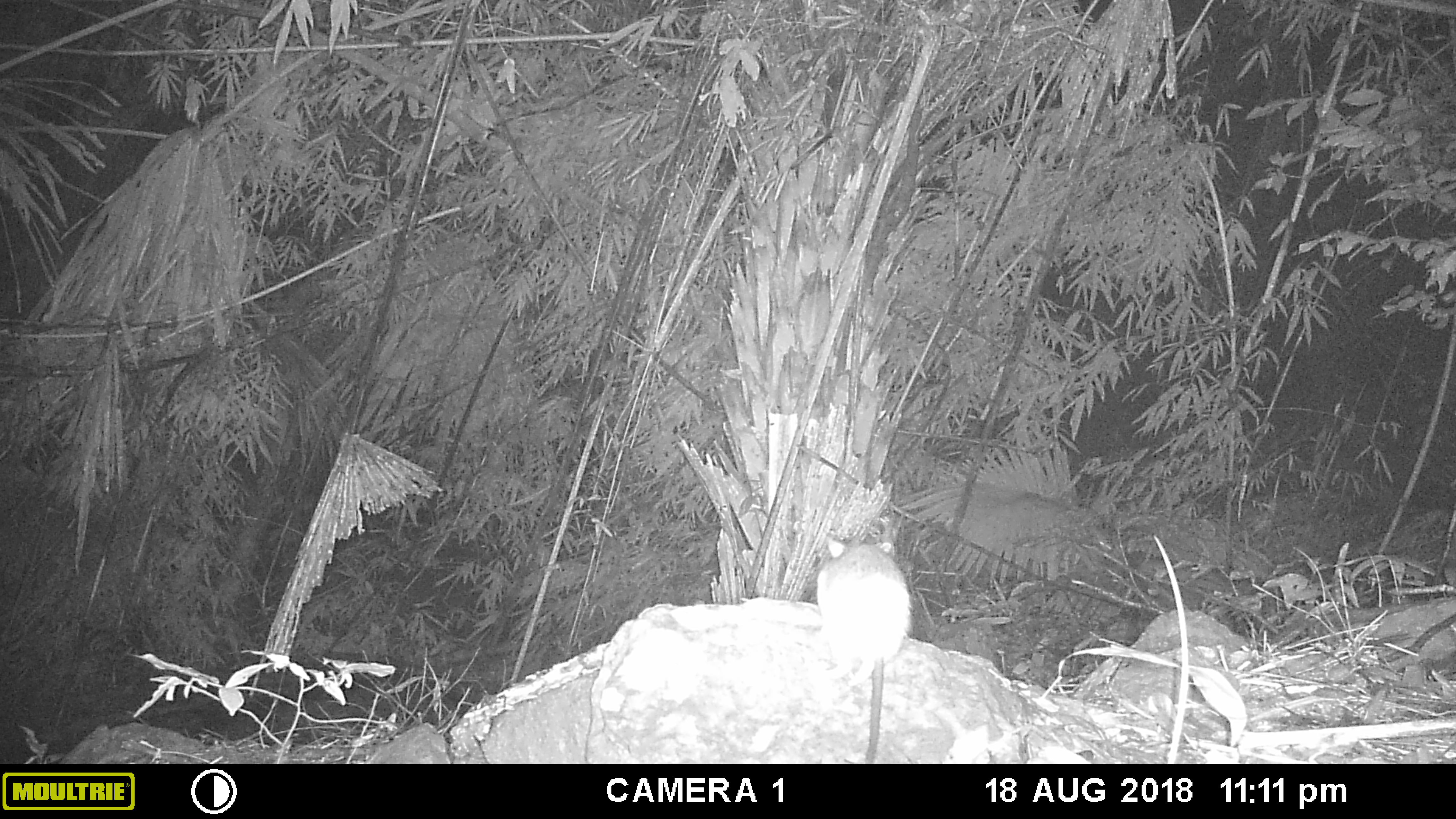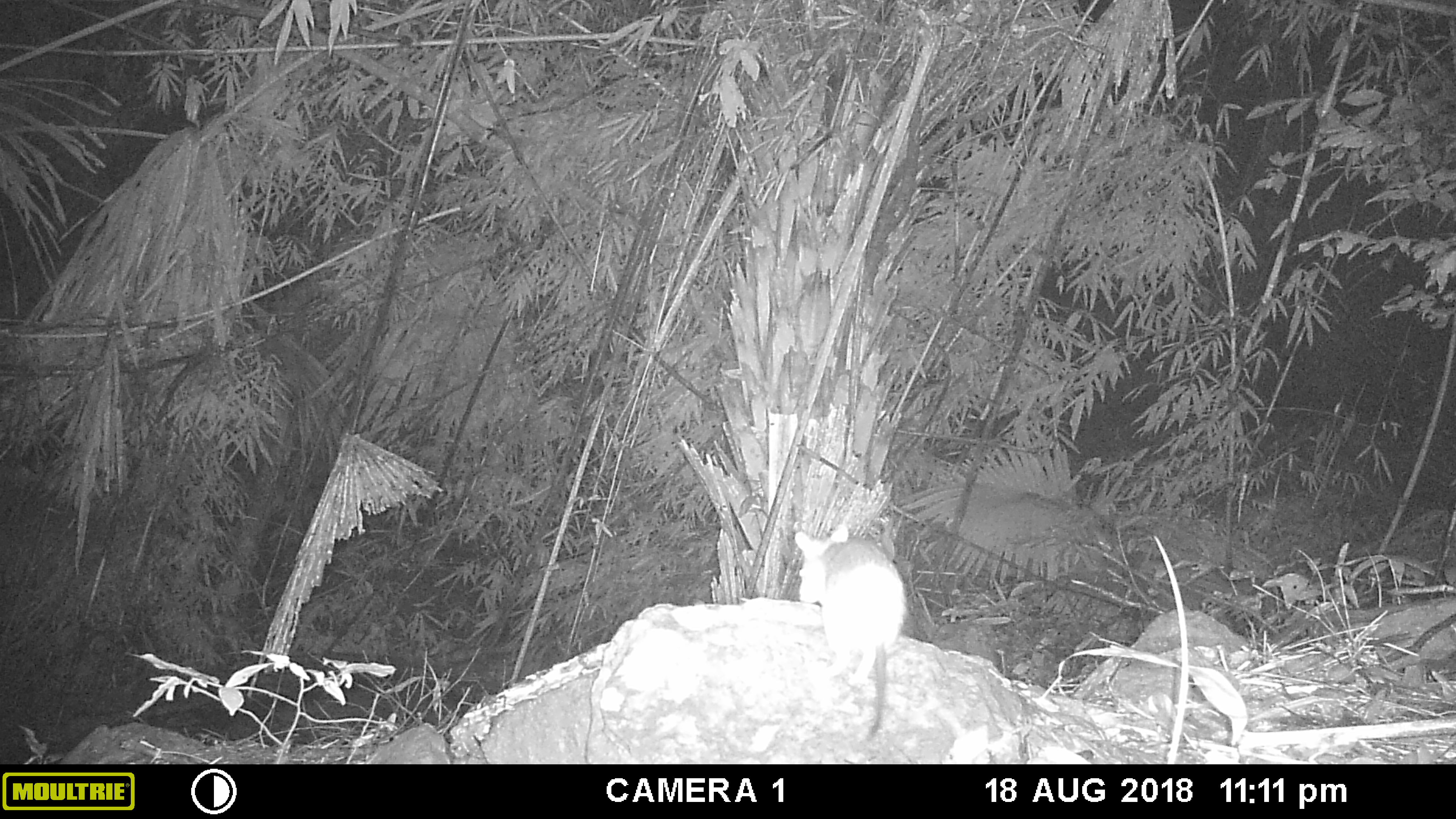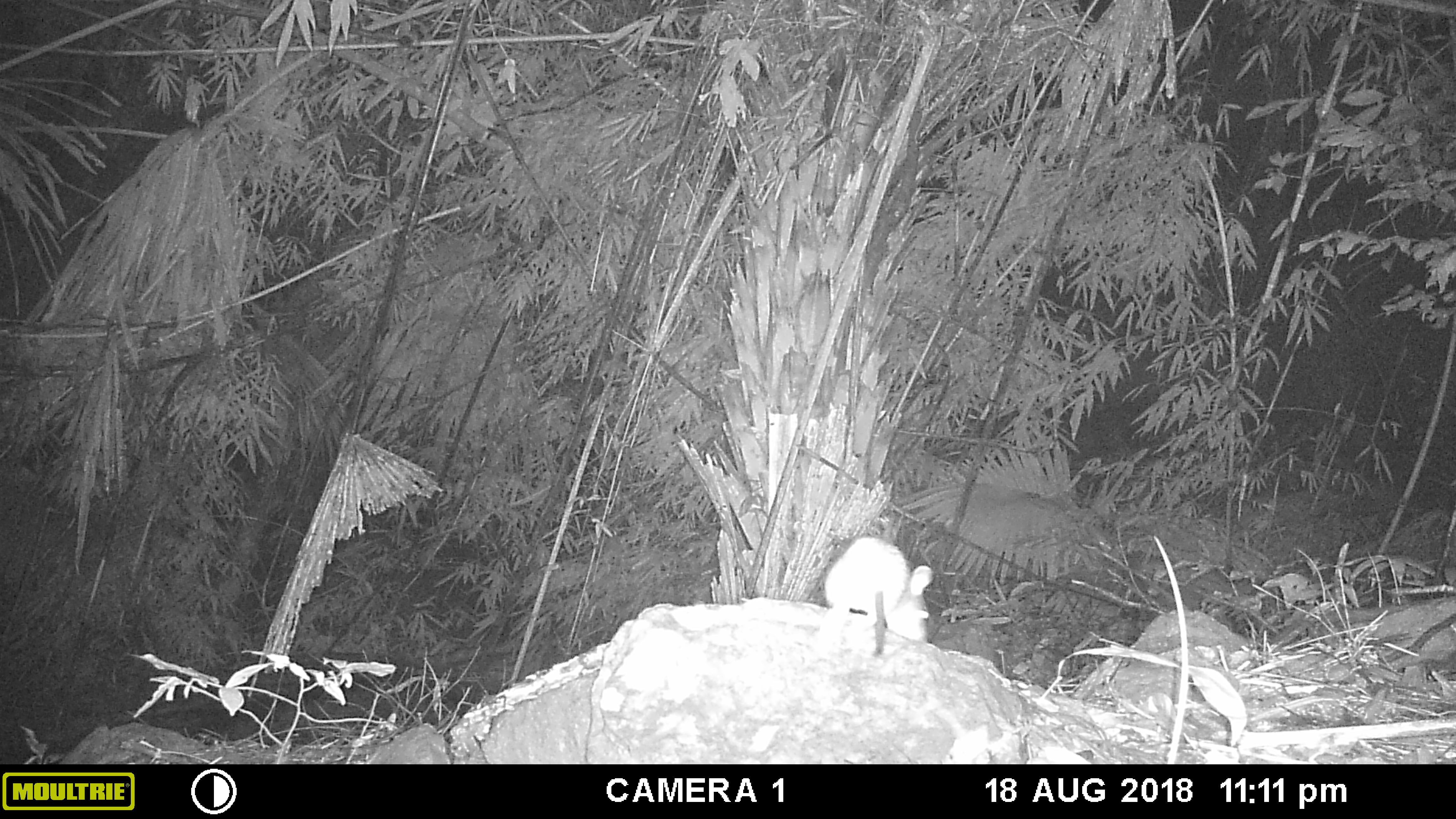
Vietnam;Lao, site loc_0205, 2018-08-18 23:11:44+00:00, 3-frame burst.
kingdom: Animalia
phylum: Chordata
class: Mammalia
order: Rodentia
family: Muridae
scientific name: Muridae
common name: old-world mice and rats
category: unidentified murid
Unidentified murid (old-world mice and rats) (Muridae). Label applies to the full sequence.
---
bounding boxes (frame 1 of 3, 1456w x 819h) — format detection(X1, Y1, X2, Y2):
unidentified murid: detection(818, 536, 913, 764)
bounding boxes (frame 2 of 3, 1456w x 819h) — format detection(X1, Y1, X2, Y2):
unidentified murid: detection(793, 523, 907, 741)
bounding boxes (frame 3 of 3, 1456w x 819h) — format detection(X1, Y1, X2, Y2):
unidentified murid: detection(817, 537, 934, 660)